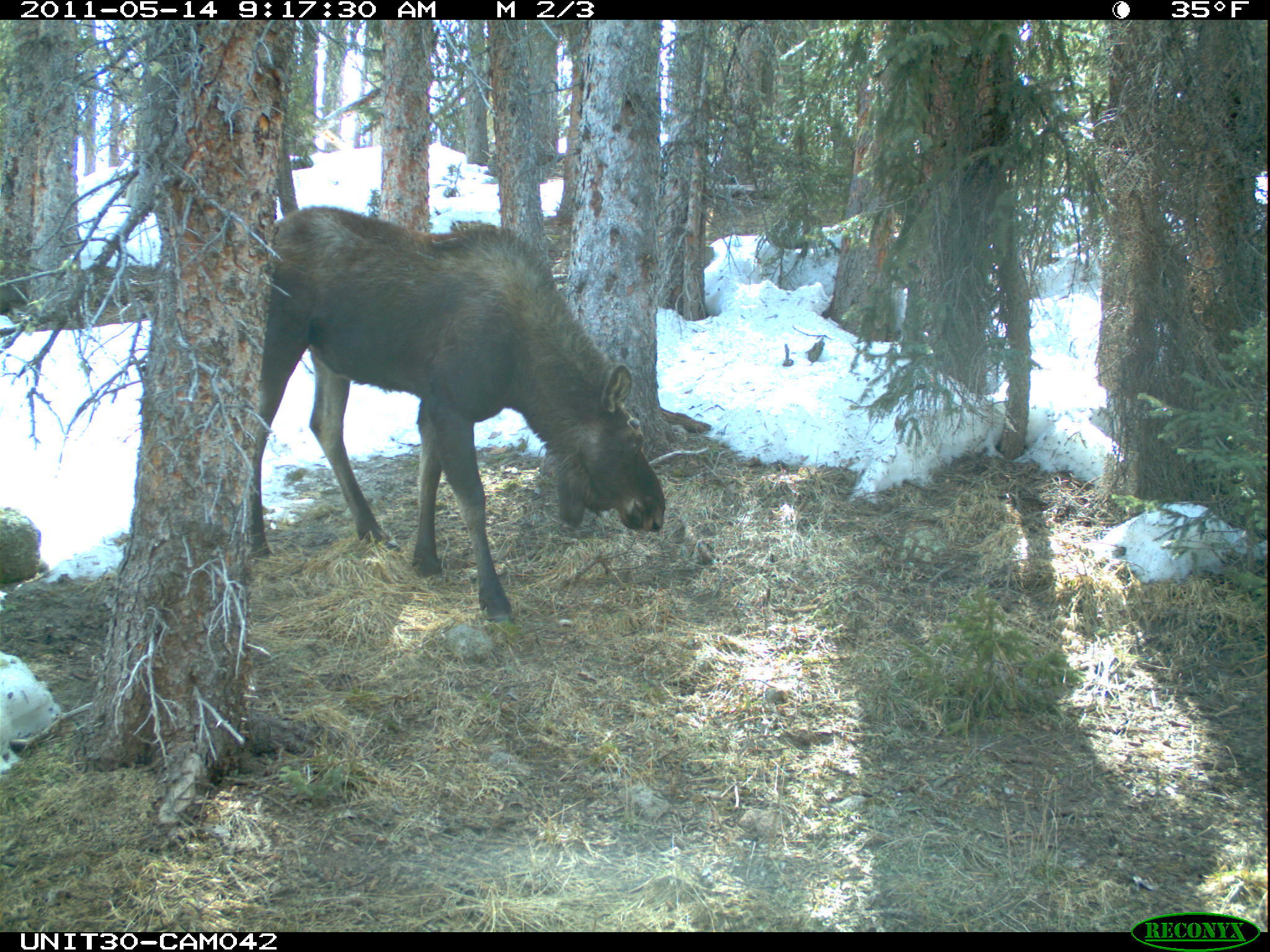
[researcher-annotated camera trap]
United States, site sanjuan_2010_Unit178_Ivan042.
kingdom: Animalia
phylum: Chordata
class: Mammalia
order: Artiodactyla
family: Cervidae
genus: Alces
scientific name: Alces alces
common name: moose